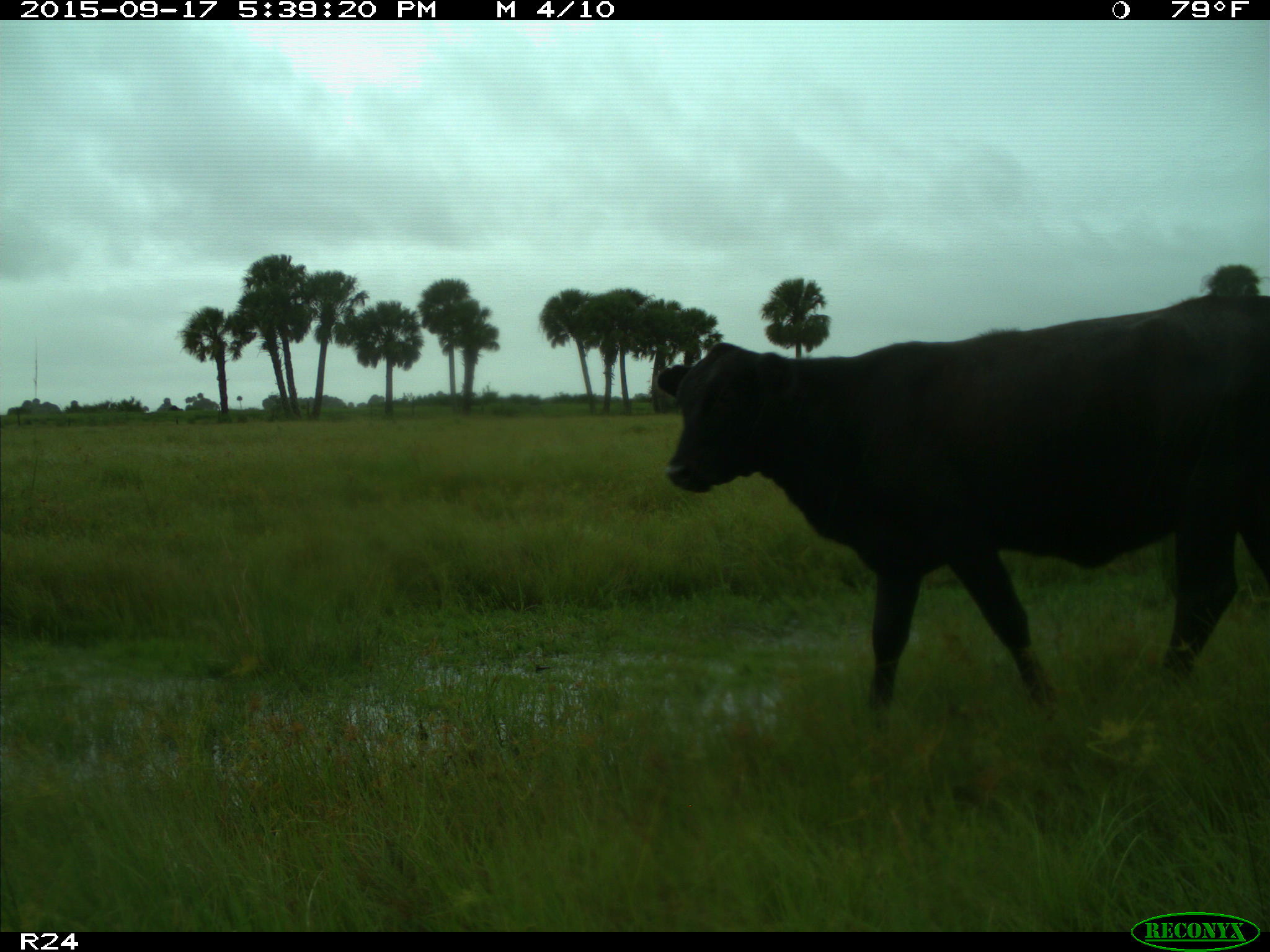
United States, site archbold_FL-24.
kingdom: Animalia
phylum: Chordata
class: Mammalia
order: Artiodactyla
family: Bovidae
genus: Bos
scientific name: Bos taurus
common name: domestic cow